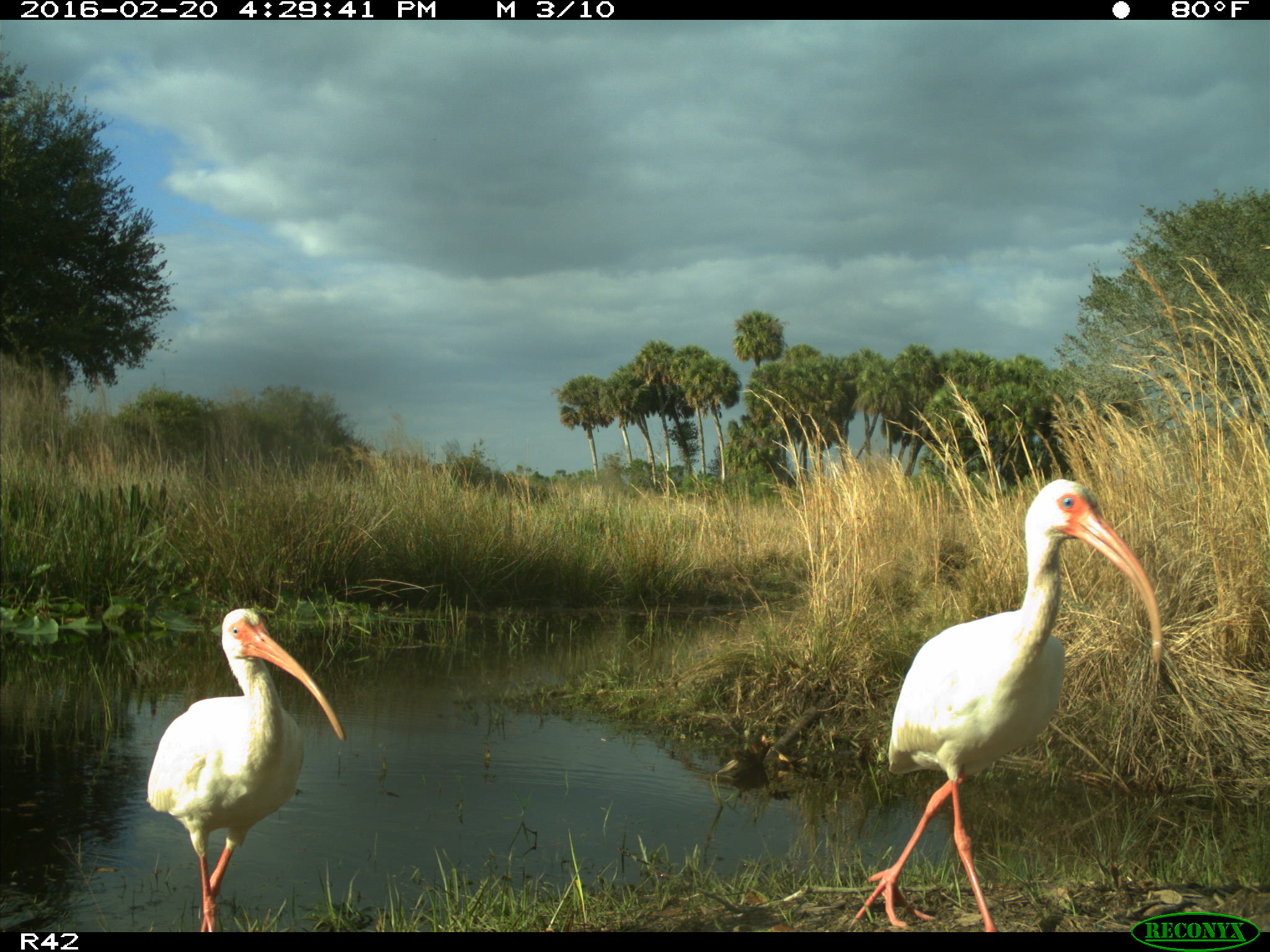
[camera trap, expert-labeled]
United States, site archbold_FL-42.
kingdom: Animalia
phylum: Chordata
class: Aves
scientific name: Aves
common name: birds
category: unidentified bird